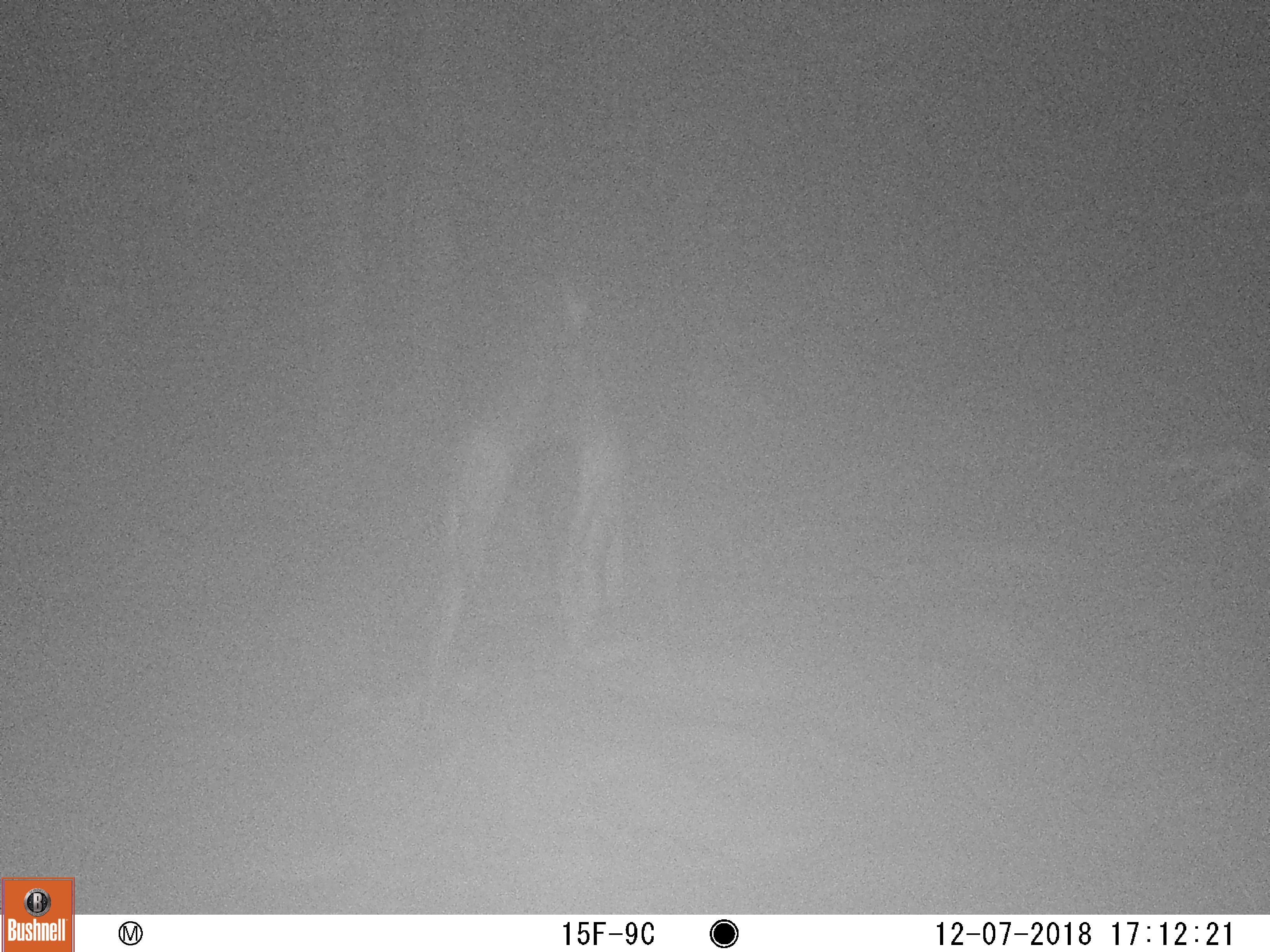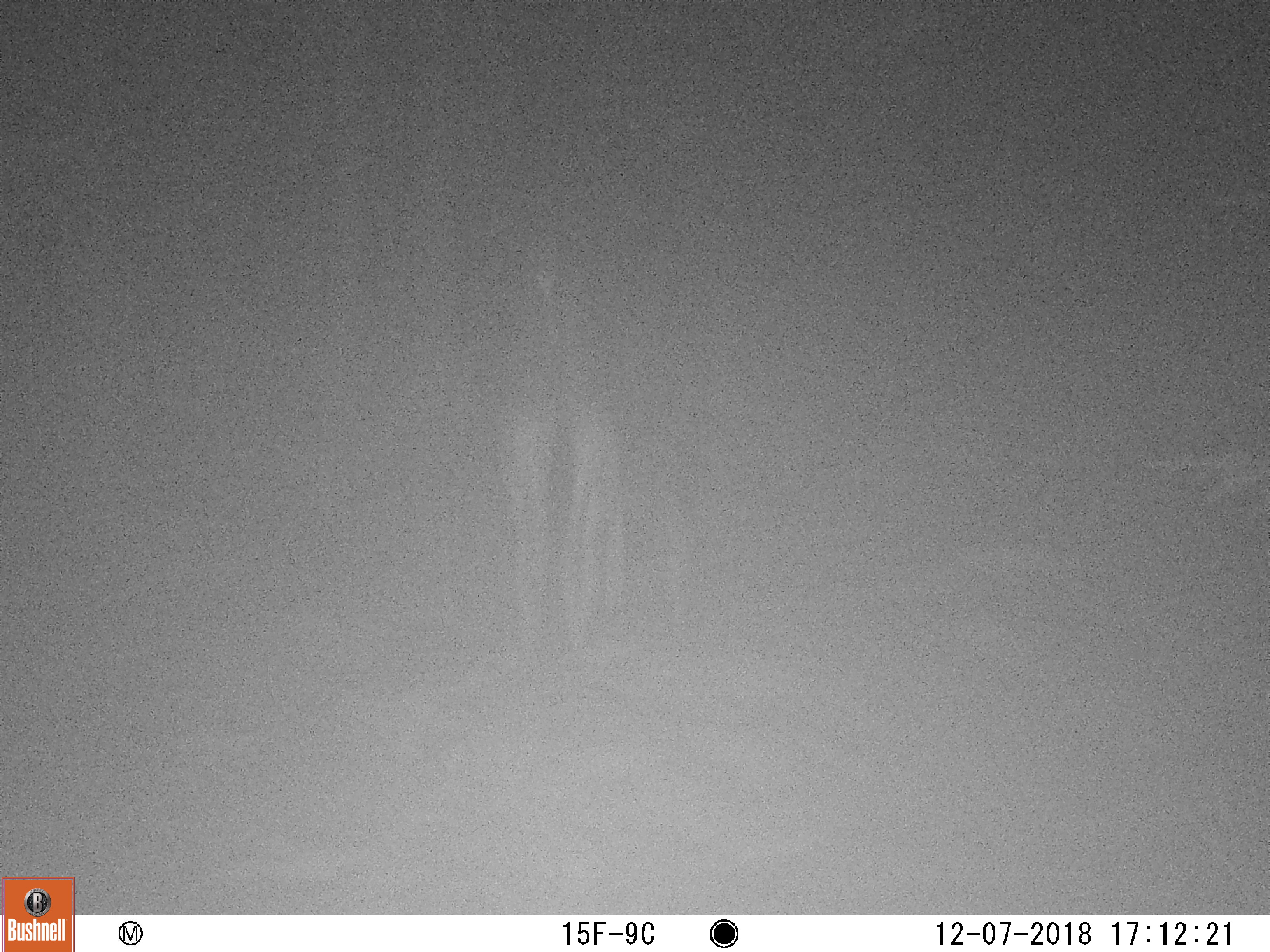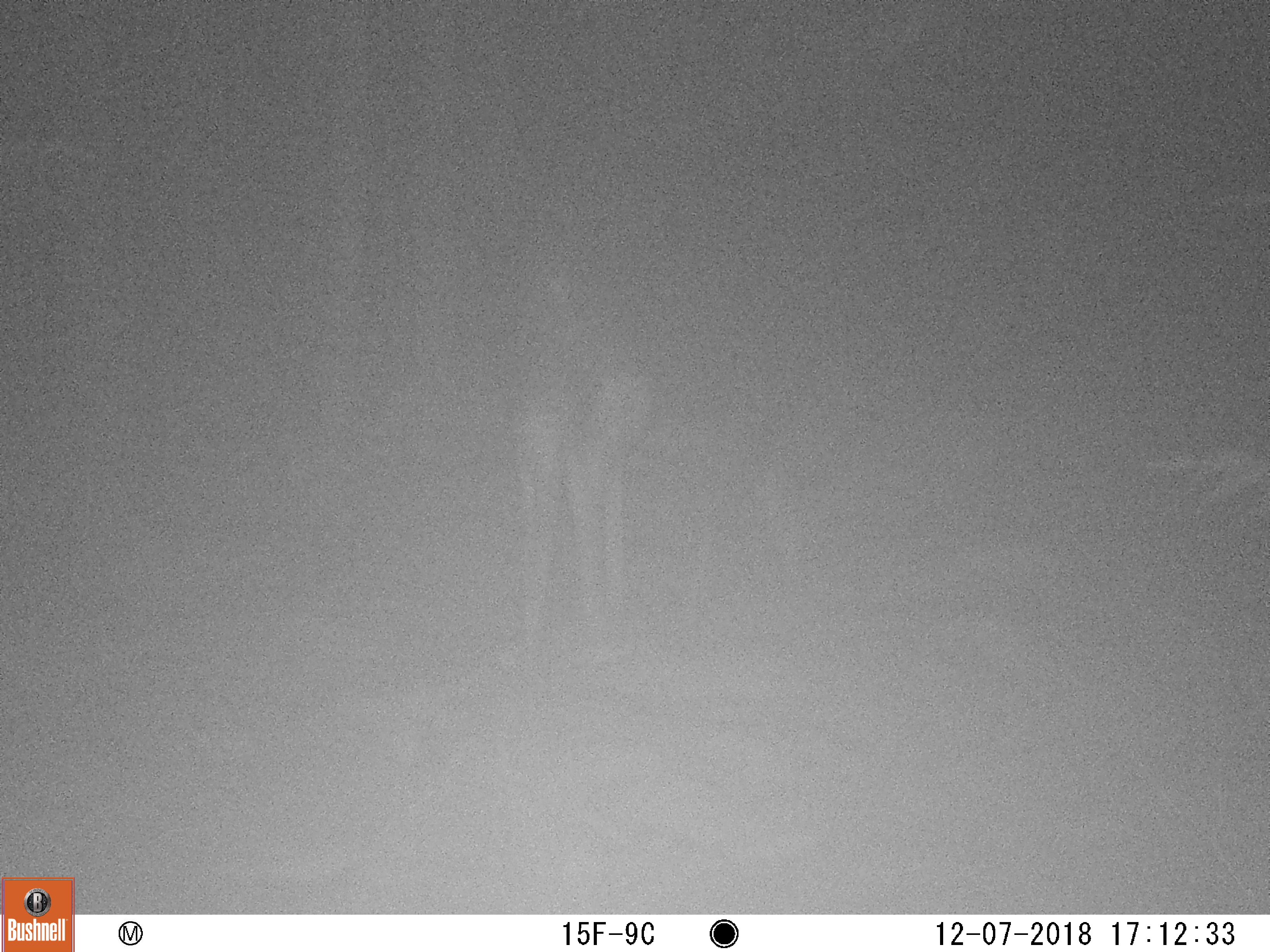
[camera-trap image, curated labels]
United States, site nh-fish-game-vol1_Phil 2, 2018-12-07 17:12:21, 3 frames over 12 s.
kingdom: Animalia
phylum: Chordata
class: Mammalia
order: Artiodactyla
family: Cervidae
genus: Alces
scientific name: Alces alces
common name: moose